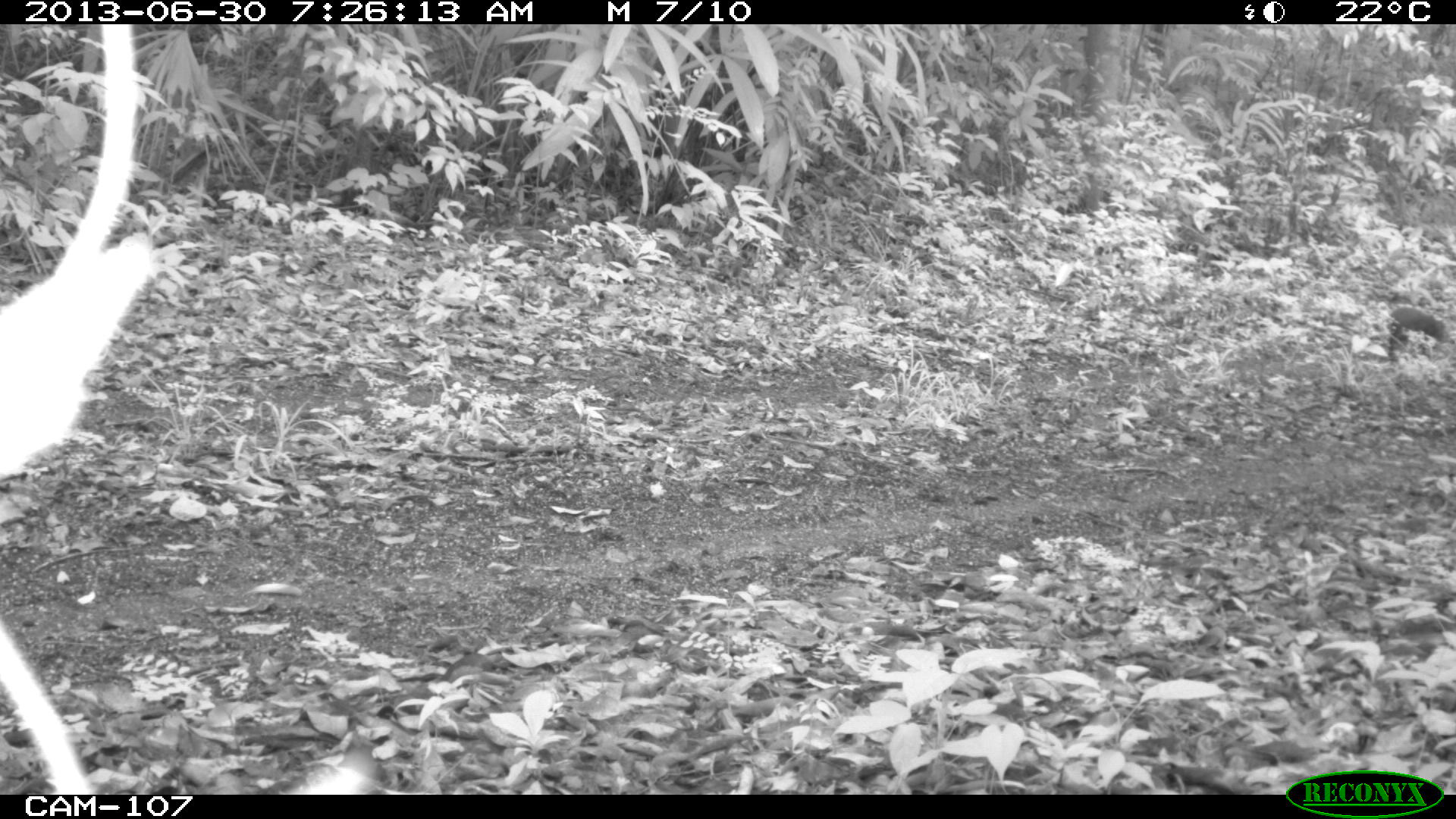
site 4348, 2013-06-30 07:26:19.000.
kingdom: Animalia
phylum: Chordata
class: Mammalia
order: Rodentia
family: Dasyproctidae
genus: Dasyprocta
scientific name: Dasyprocta punctata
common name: central american agouti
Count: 1.